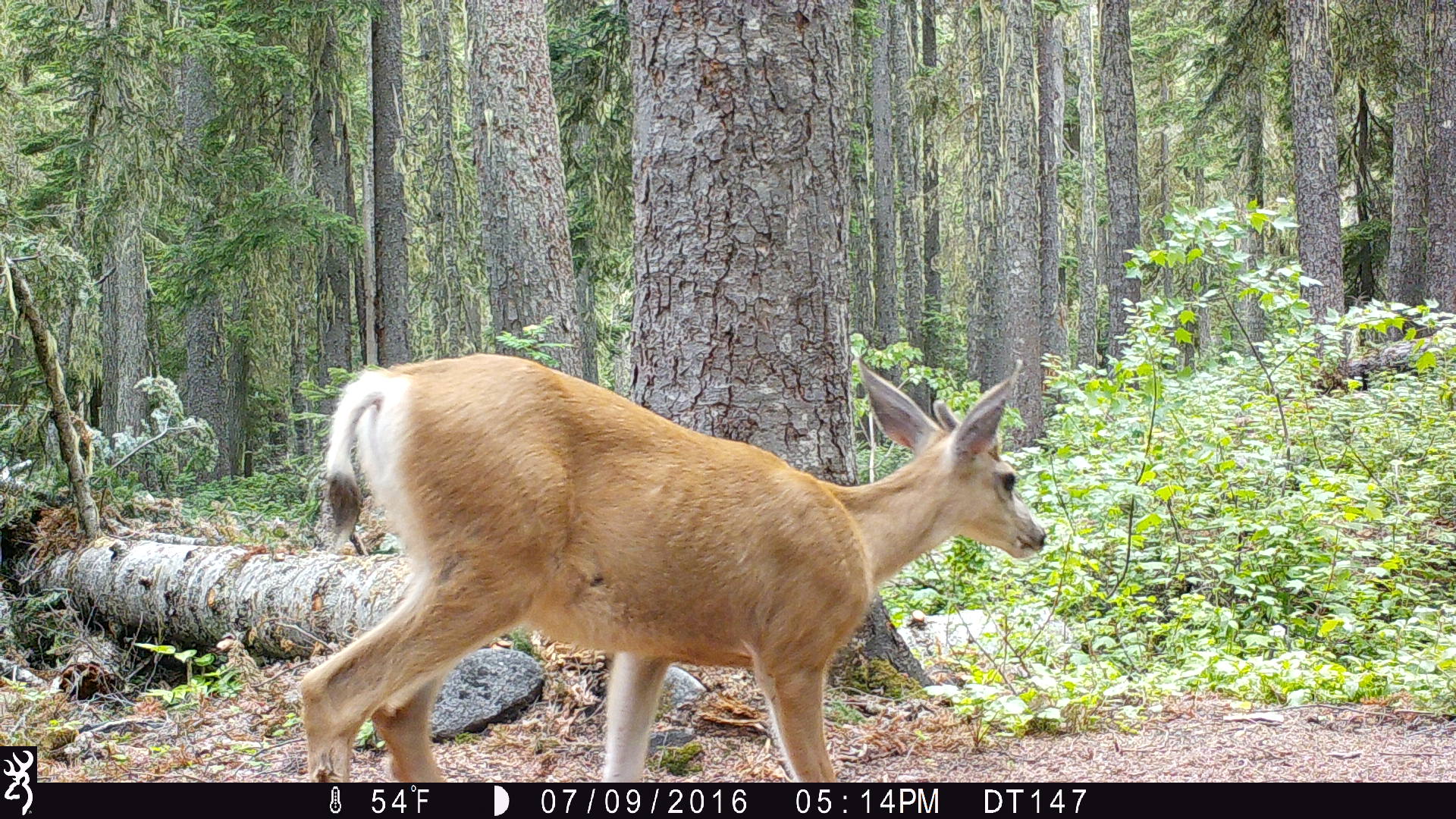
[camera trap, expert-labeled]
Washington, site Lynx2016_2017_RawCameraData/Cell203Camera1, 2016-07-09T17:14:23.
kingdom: Animalia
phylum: Chordata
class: Mammalia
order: Artiodactyla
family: Cervidae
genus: Odocoileus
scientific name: Odocoileus hemionus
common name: mule deer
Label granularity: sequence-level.